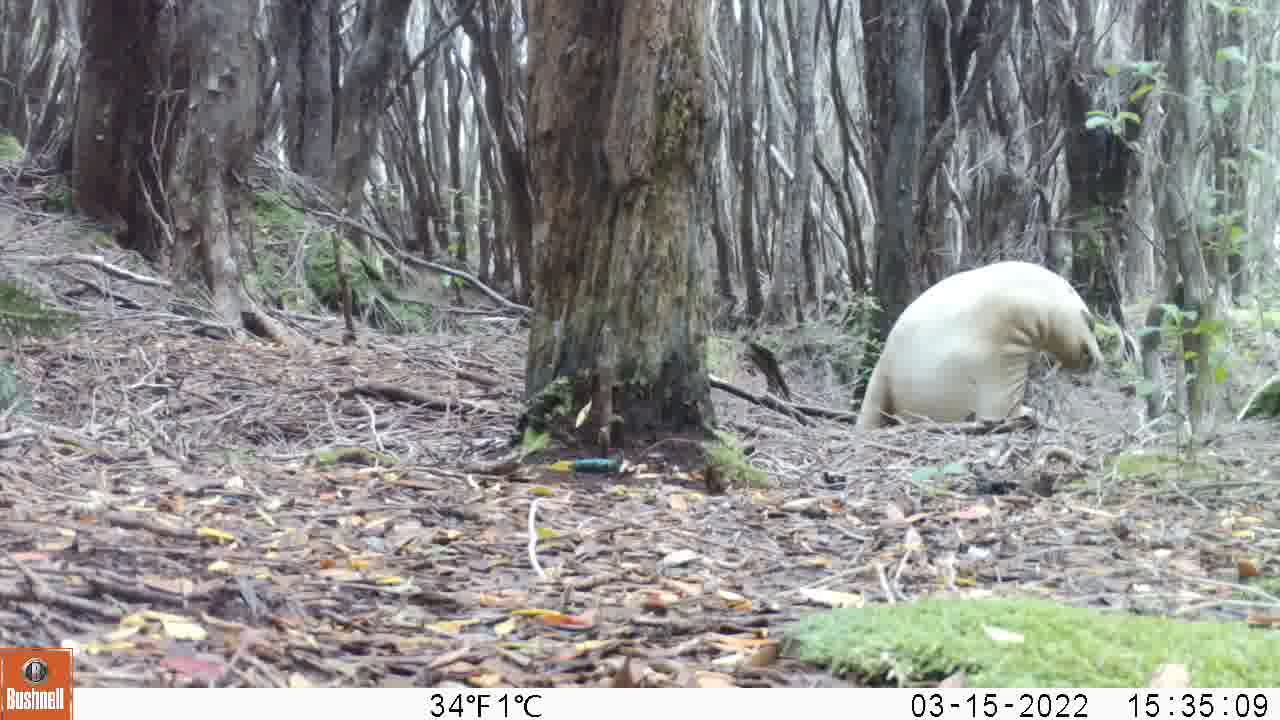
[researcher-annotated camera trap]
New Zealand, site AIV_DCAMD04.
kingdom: Animalia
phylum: Chordata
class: Mammalia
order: Carnivora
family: Otariidae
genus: Phocarctos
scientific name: Phocarctos hookeri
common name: new zealand sea lion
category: sealion